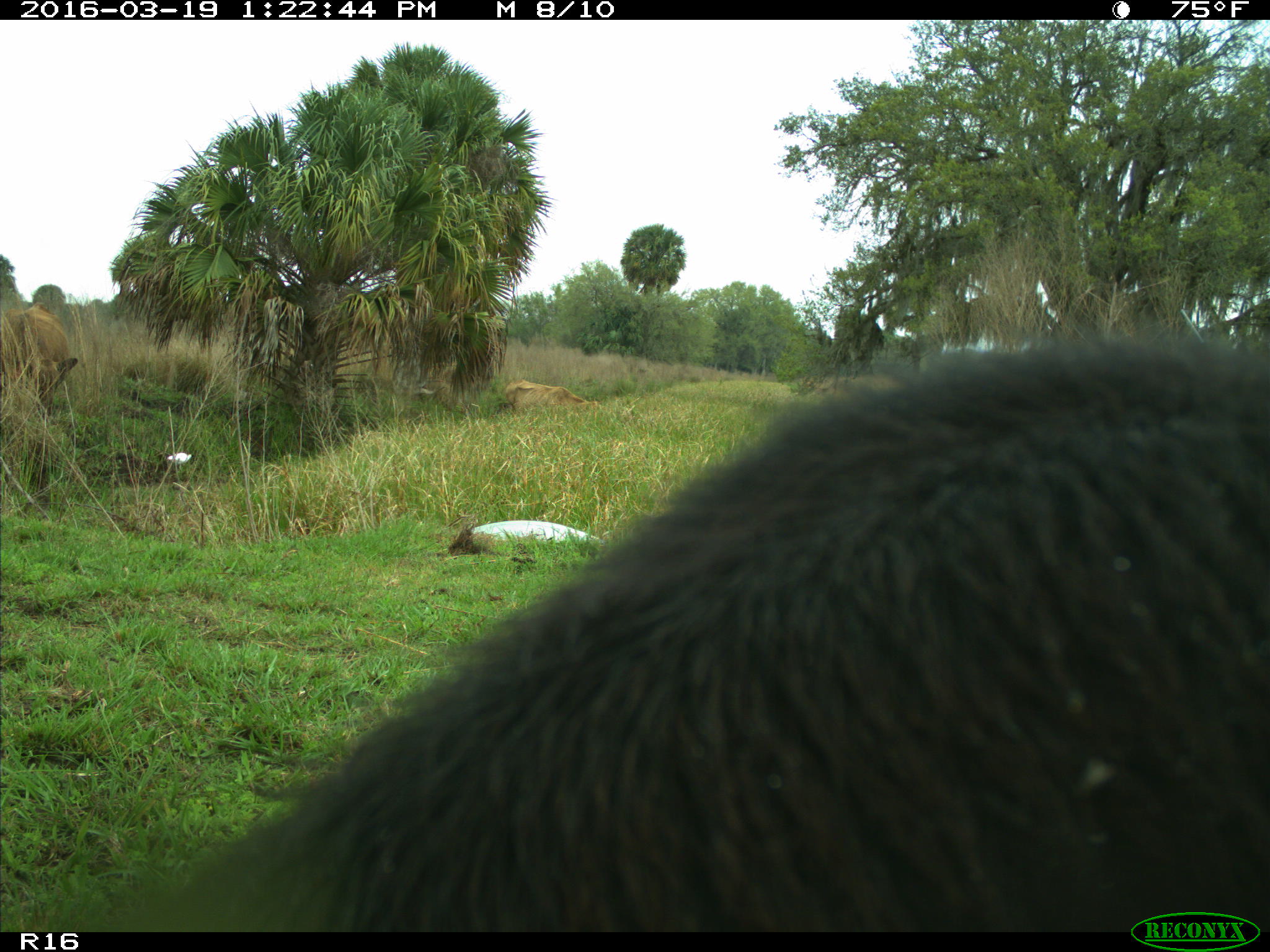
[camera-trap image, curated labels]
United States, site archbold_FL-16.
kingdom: Animalia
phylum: Chordata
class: Mammalia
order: Artiodactyla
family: Bovidae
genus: Bos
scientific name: Bos taurus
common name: domestic cow